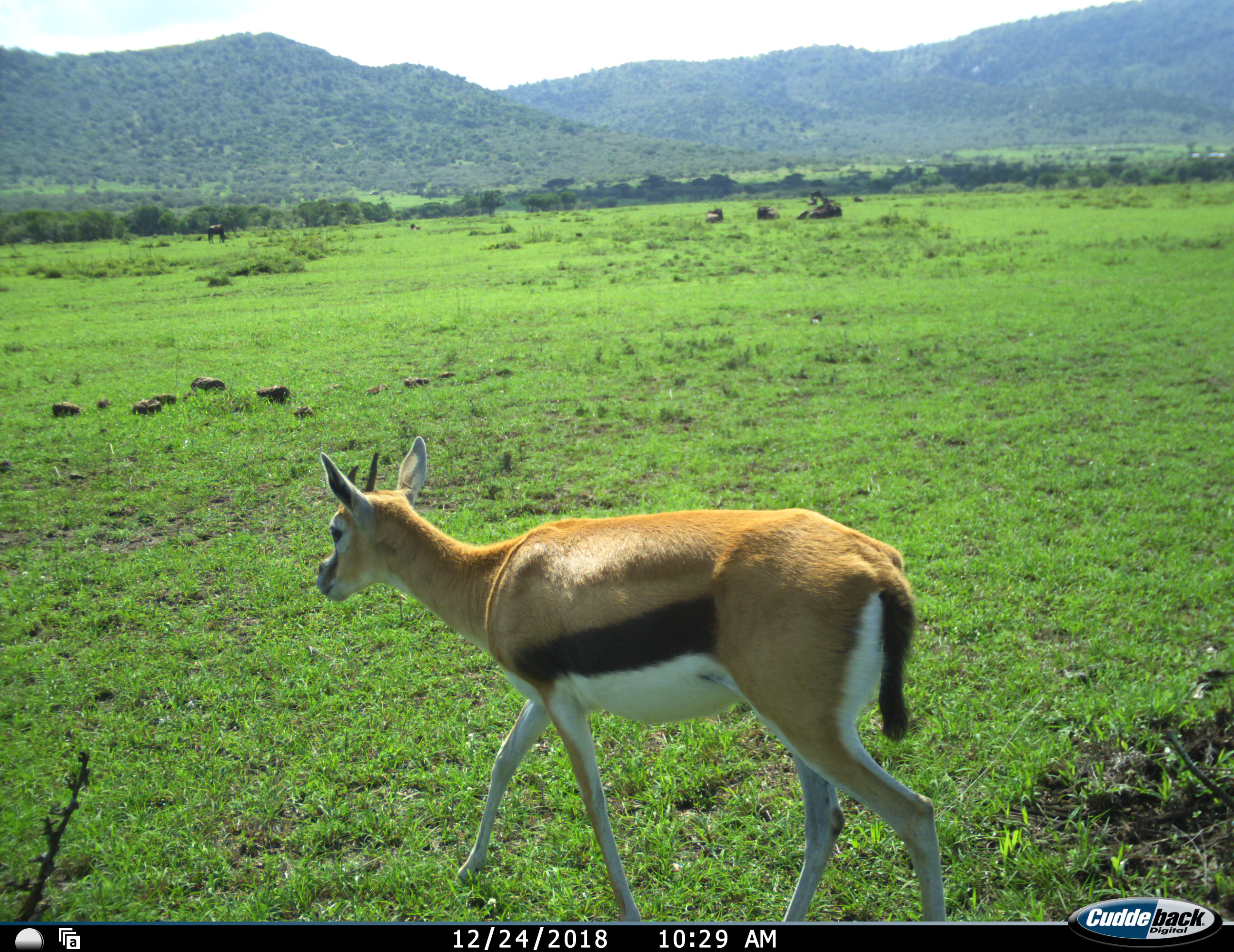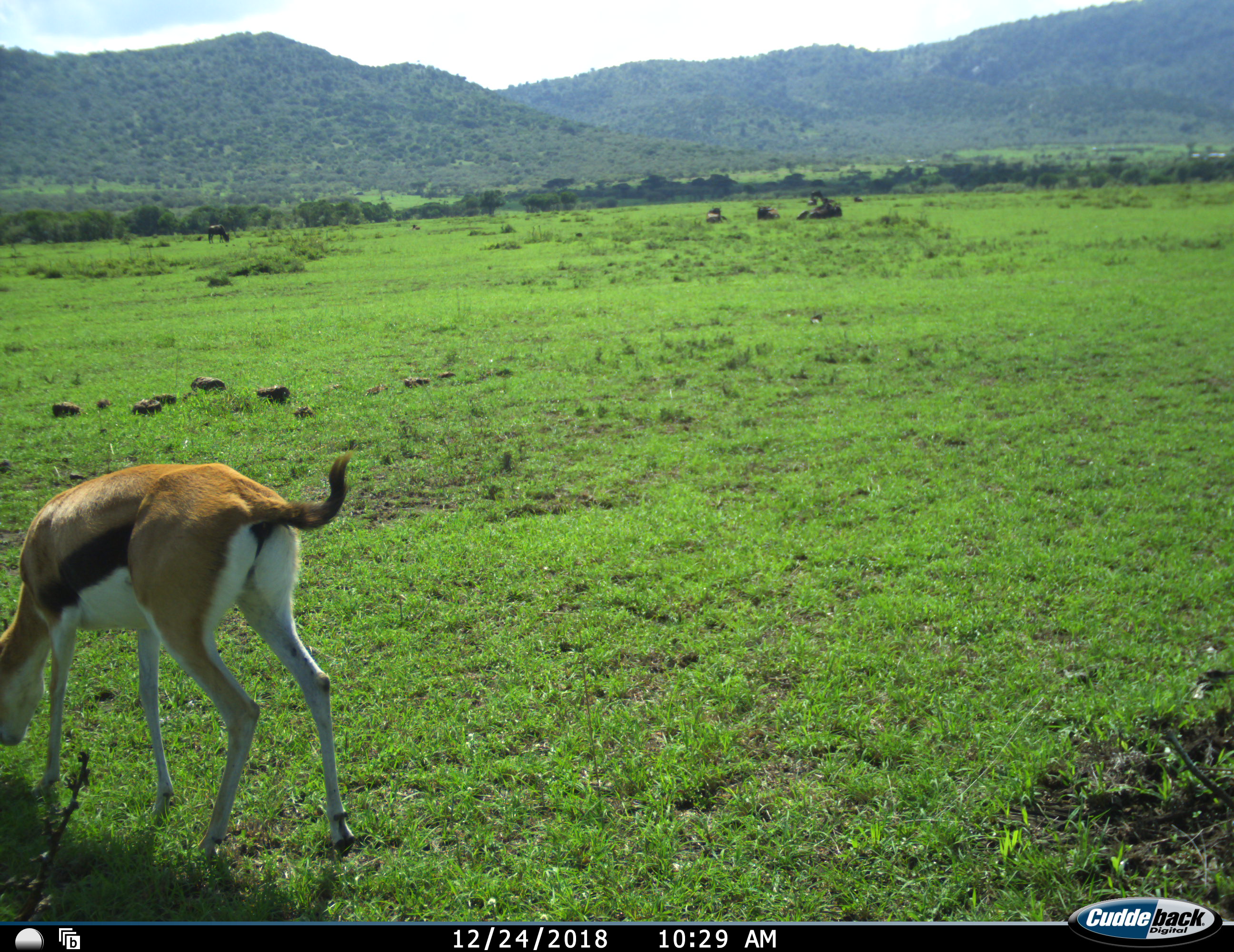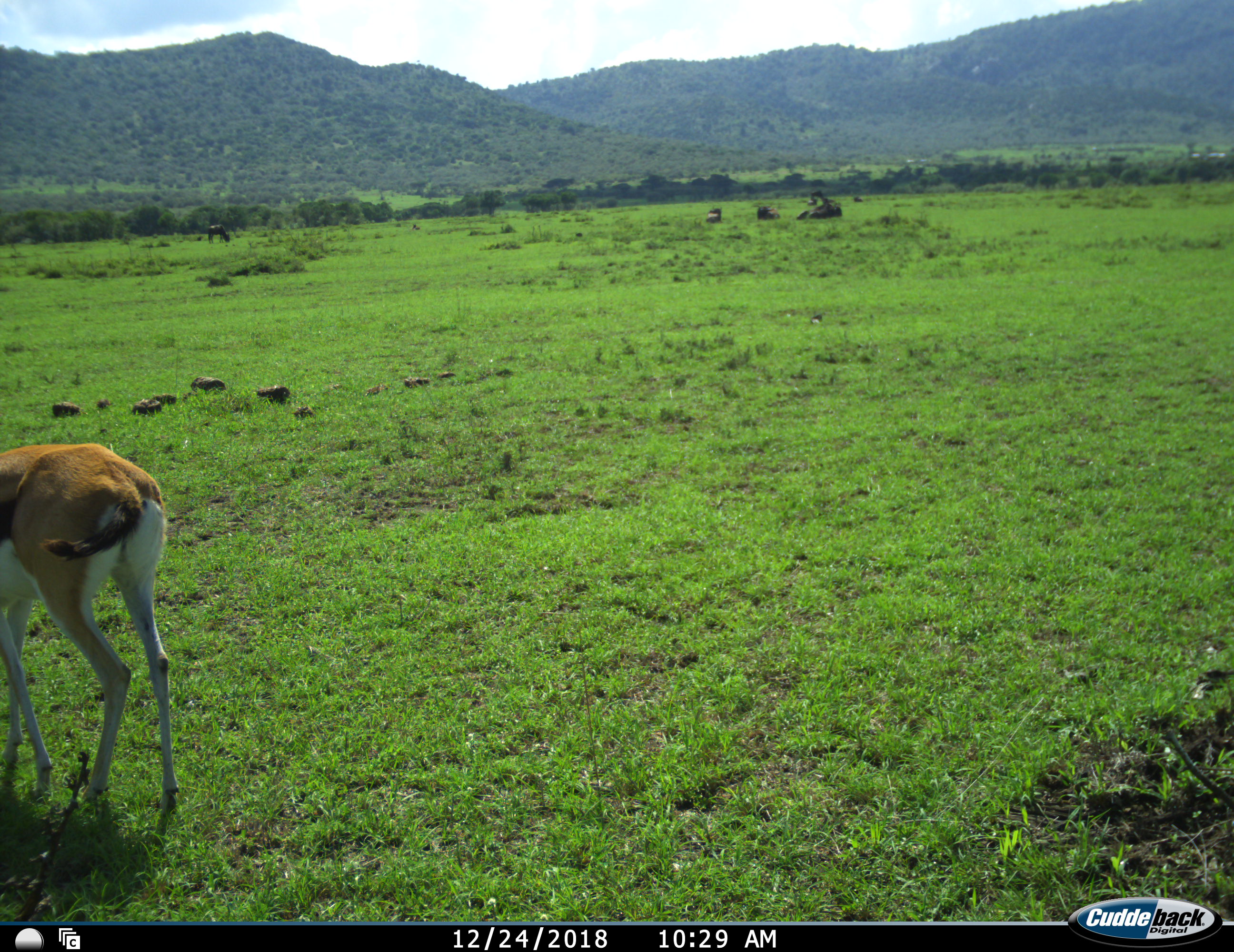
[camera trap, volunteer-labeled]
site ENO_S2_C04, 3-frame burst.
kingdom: Animalia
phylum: Chordata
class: Mammalia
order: Artiodactyla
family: Bovidae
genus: Eudorcas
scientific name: Eudorcas thomsonii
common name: thomson's gazelle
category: gazellethomsons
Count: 1.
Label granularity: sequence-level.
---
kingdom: Animalia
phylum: Chordata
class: Mammalia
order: Artiodactyla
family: Bovidae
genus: Connochaetes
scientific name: Connochaetes taurinus taurinus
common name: blue wildebeest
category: wildebeestblue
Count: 5.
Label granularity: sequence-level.